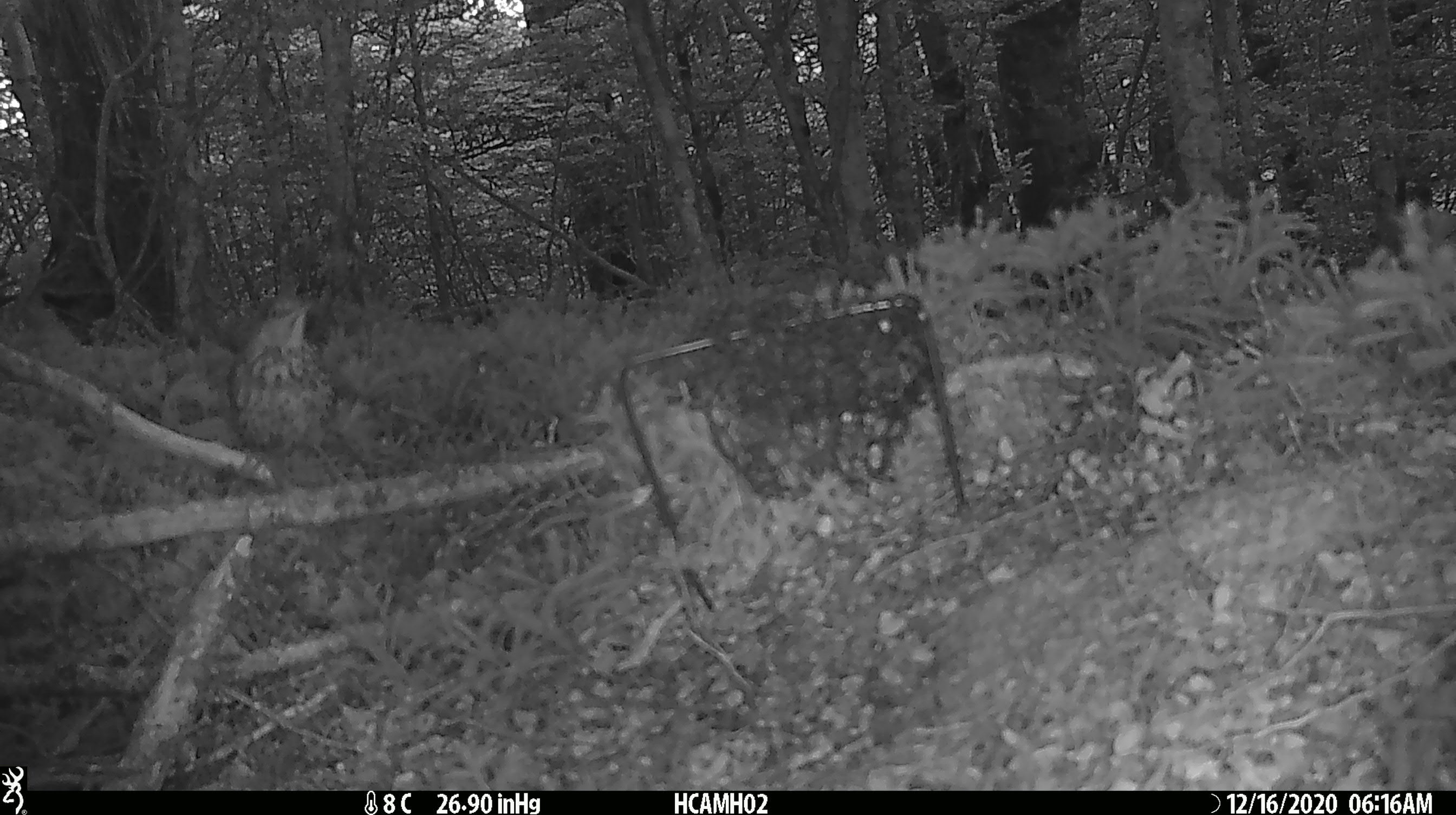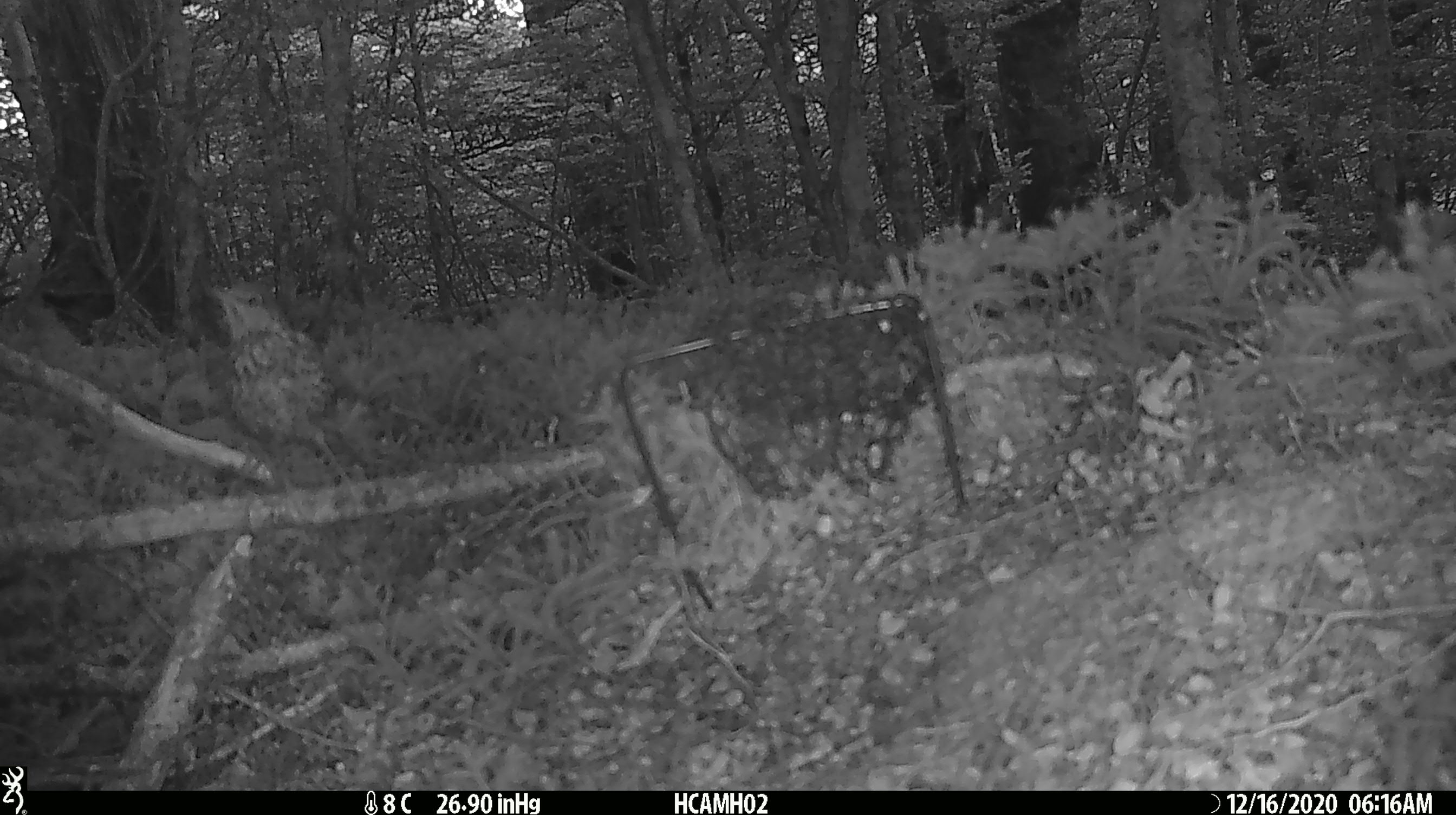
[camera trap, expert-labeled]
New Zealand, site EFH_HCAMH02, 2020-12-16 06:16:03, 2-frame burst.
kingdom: Animalia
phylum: Chordata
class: Aves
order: Passeriformes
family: Turdidae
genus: Turdus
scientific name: Turdus philomelos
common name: song thrush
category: thrush